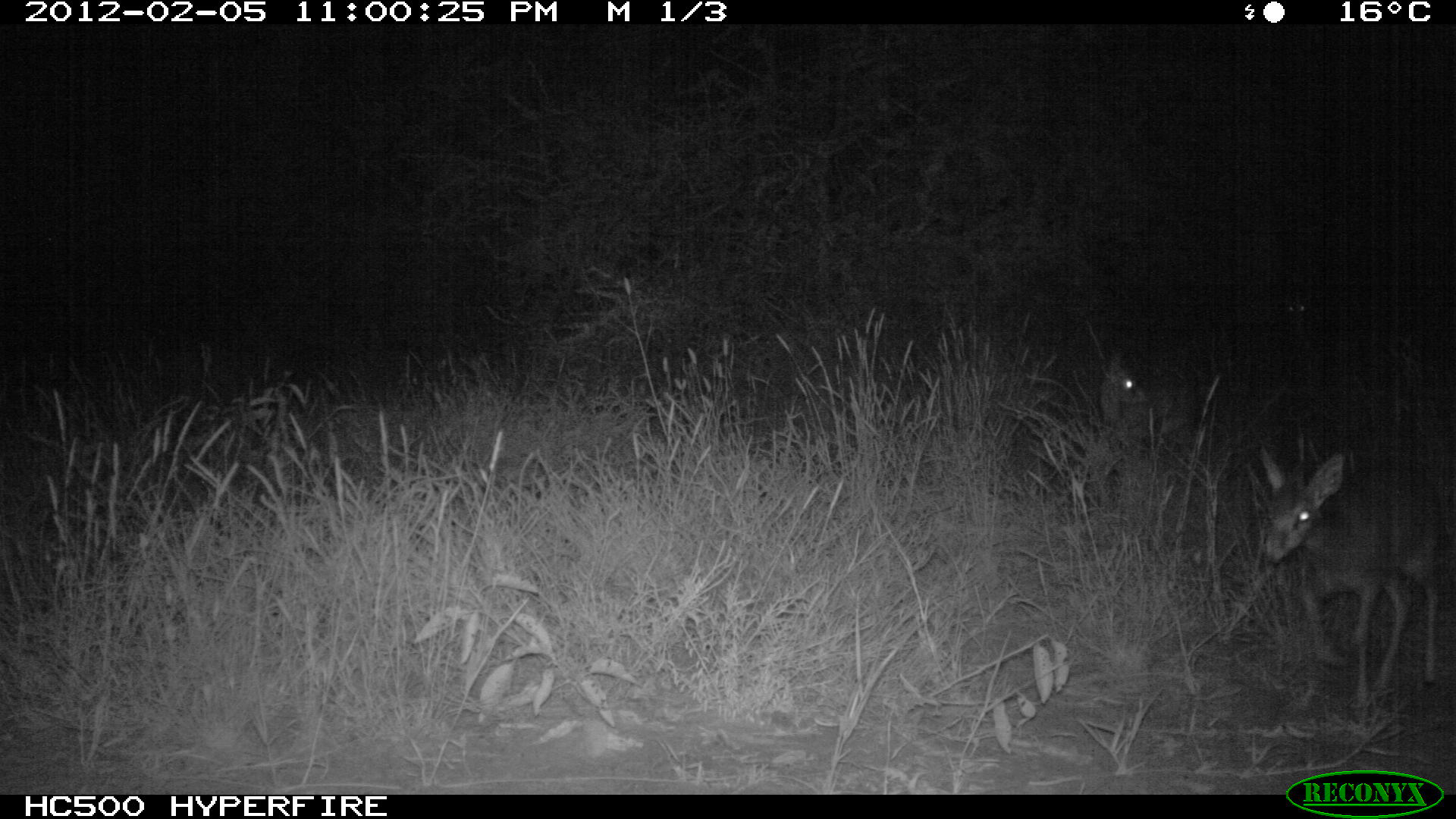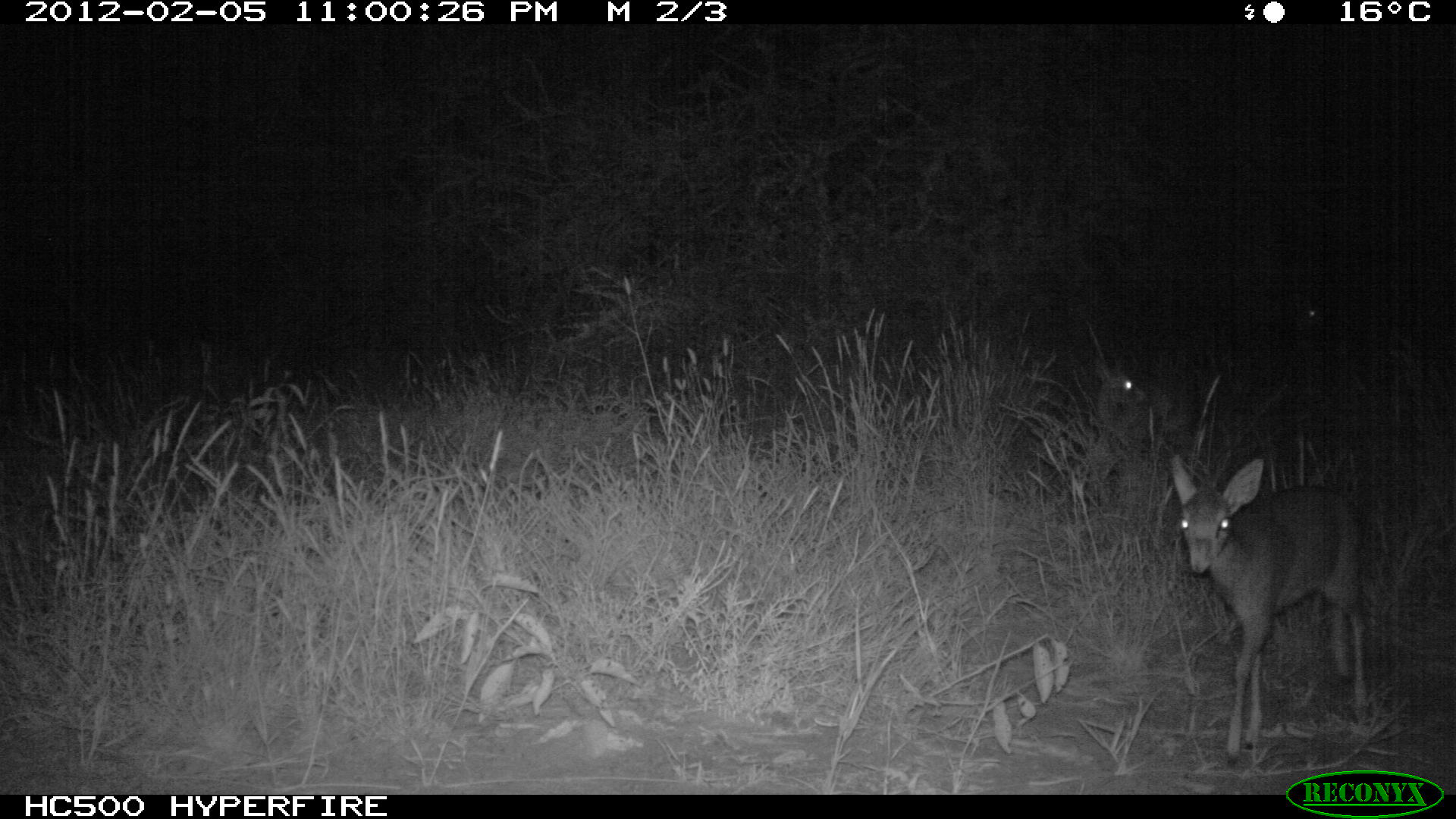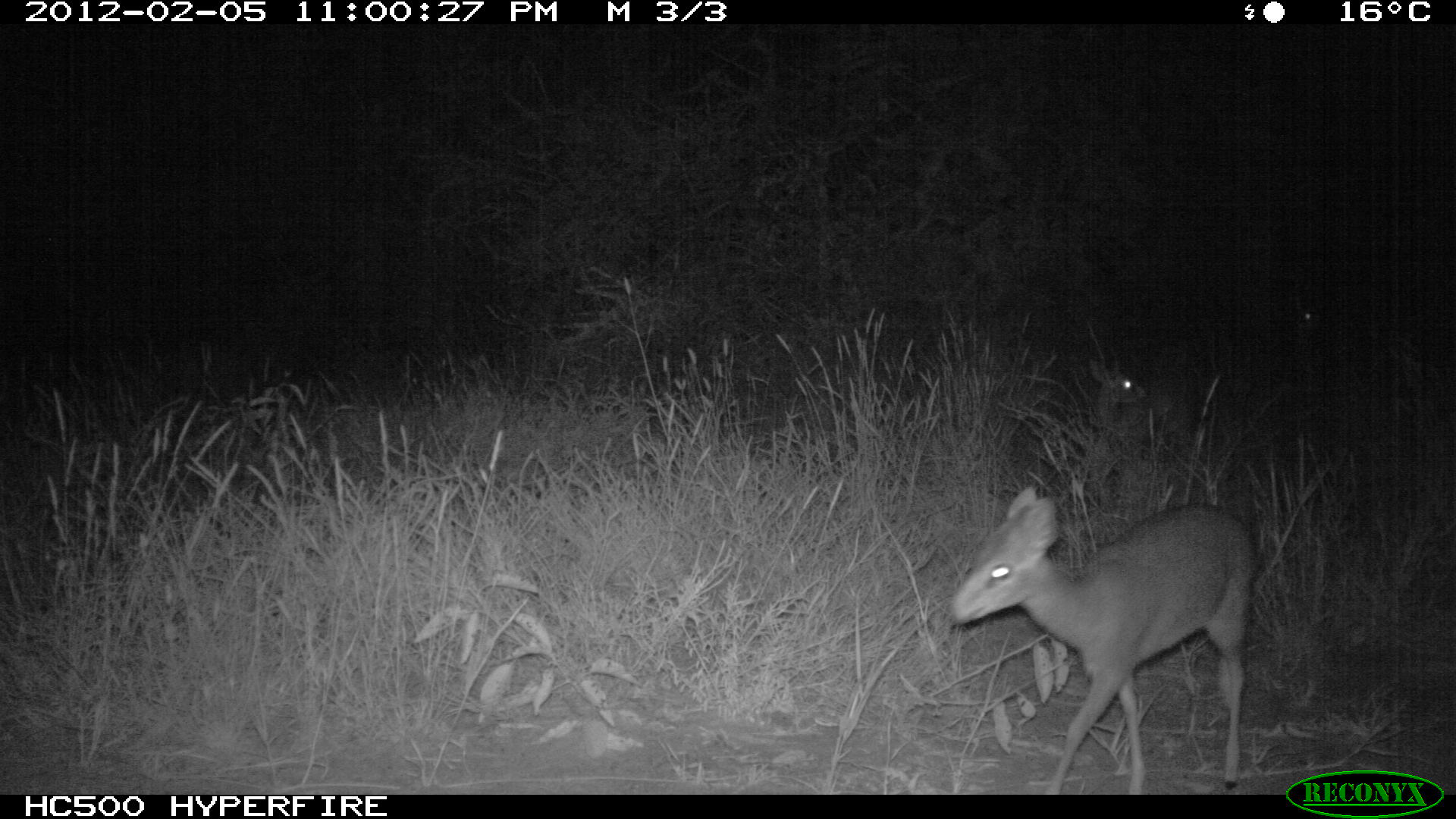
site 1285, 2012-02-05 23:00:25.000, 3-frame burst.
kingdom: Animalia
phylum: Chordata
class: Mammalia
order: Artiodactyla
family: Bovidae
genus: Madoqua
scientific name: Madoqua guentheri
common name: günther's dik-dik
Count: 3.